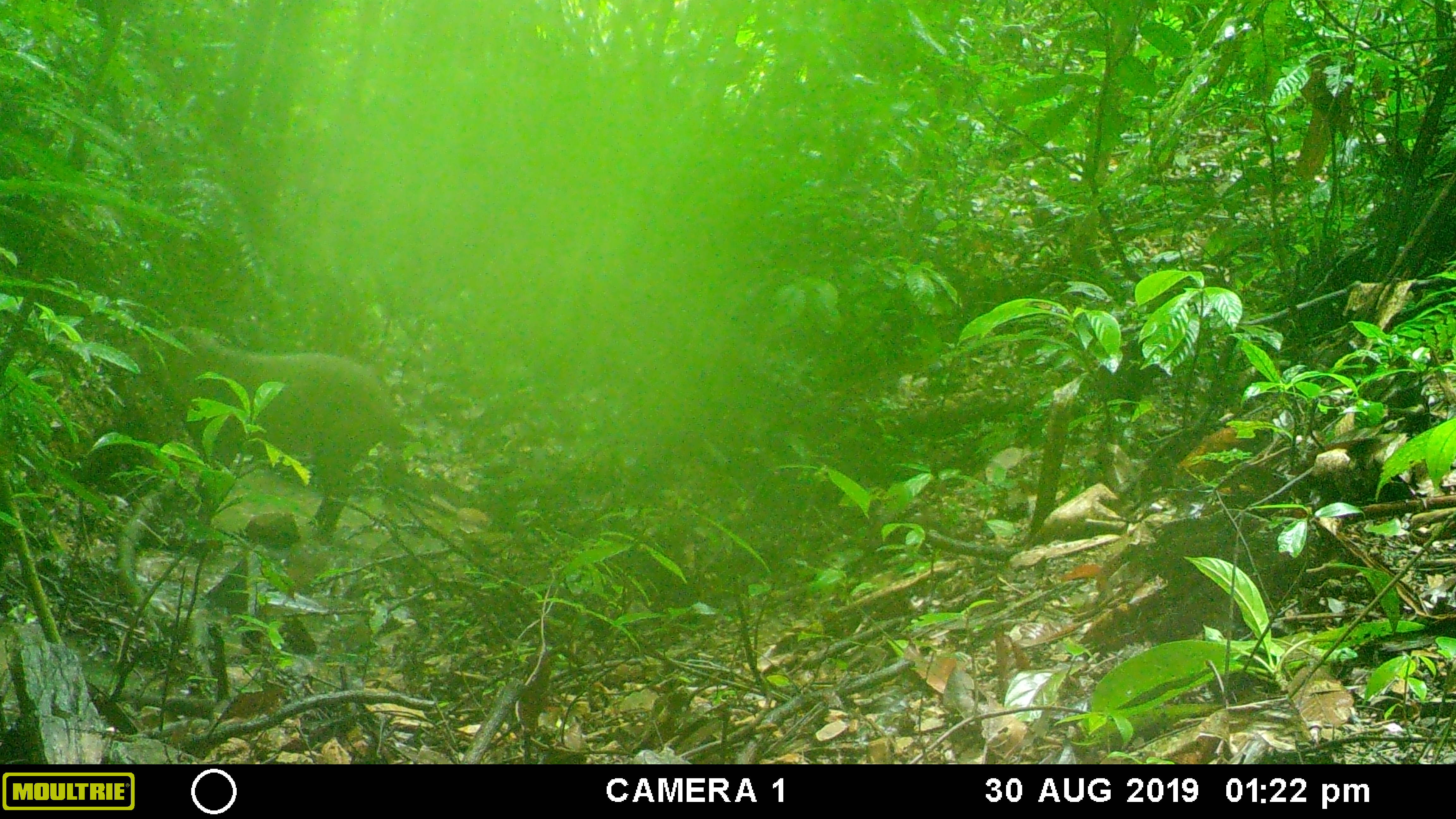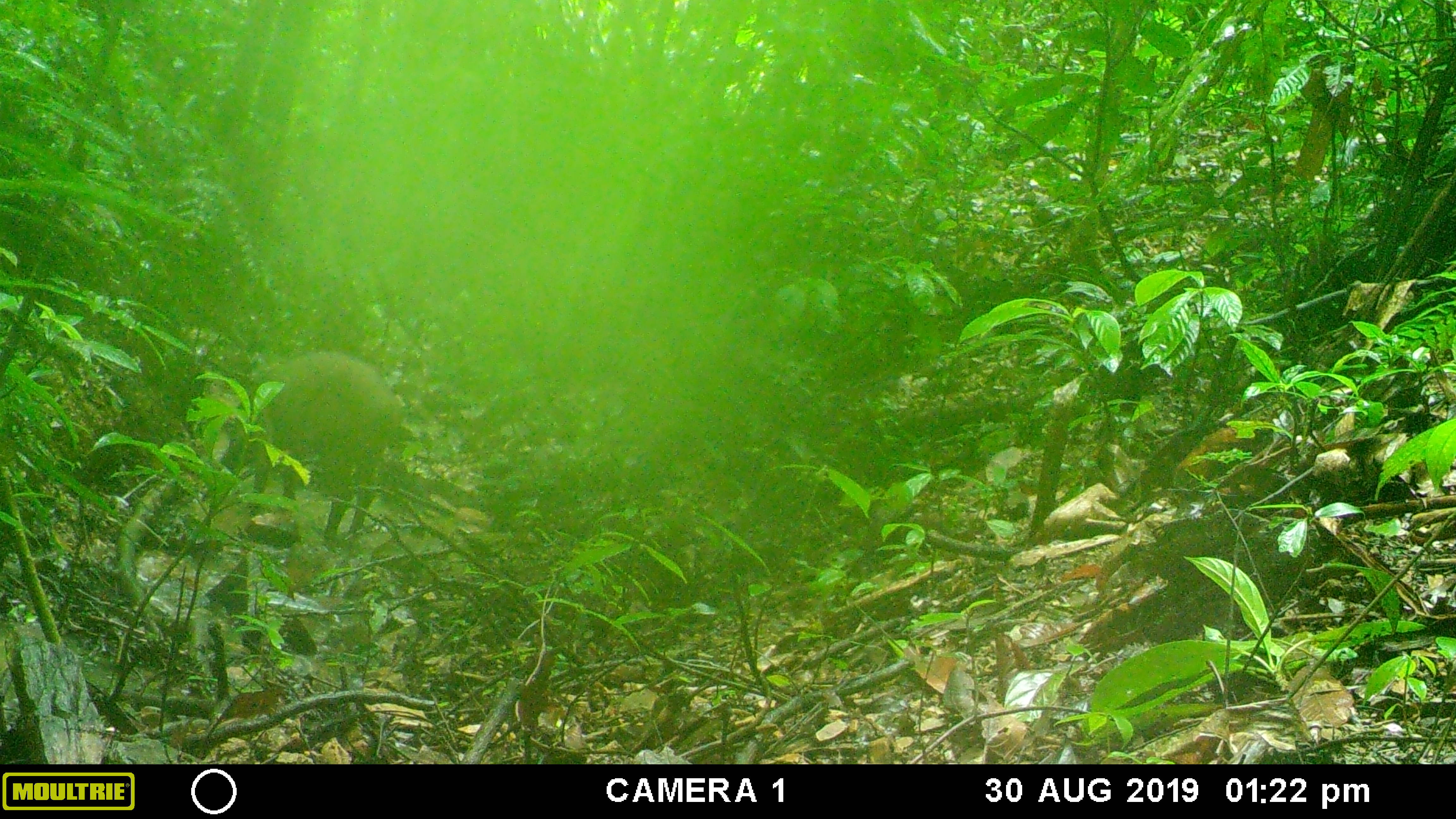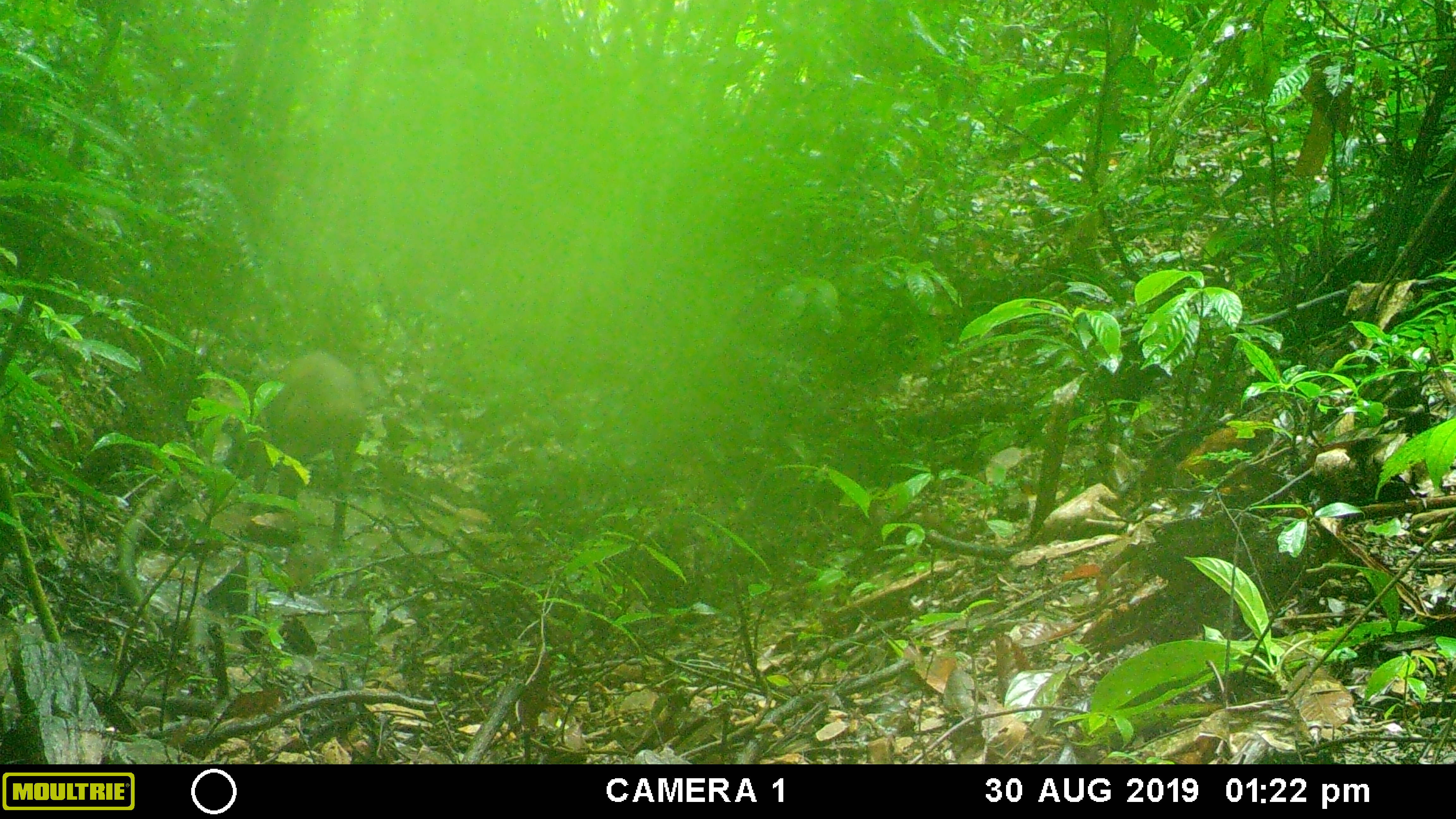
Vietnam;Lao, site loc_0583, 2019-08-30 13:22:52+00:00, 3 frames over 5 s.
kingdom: Animalia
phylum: Chordata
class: Mammalia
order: Artiodactyla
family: Suidae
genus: Sus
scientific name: Sus scrofa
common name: eurasian wild pig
Eurasian wild pig (Sus scrofa). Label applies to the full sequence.